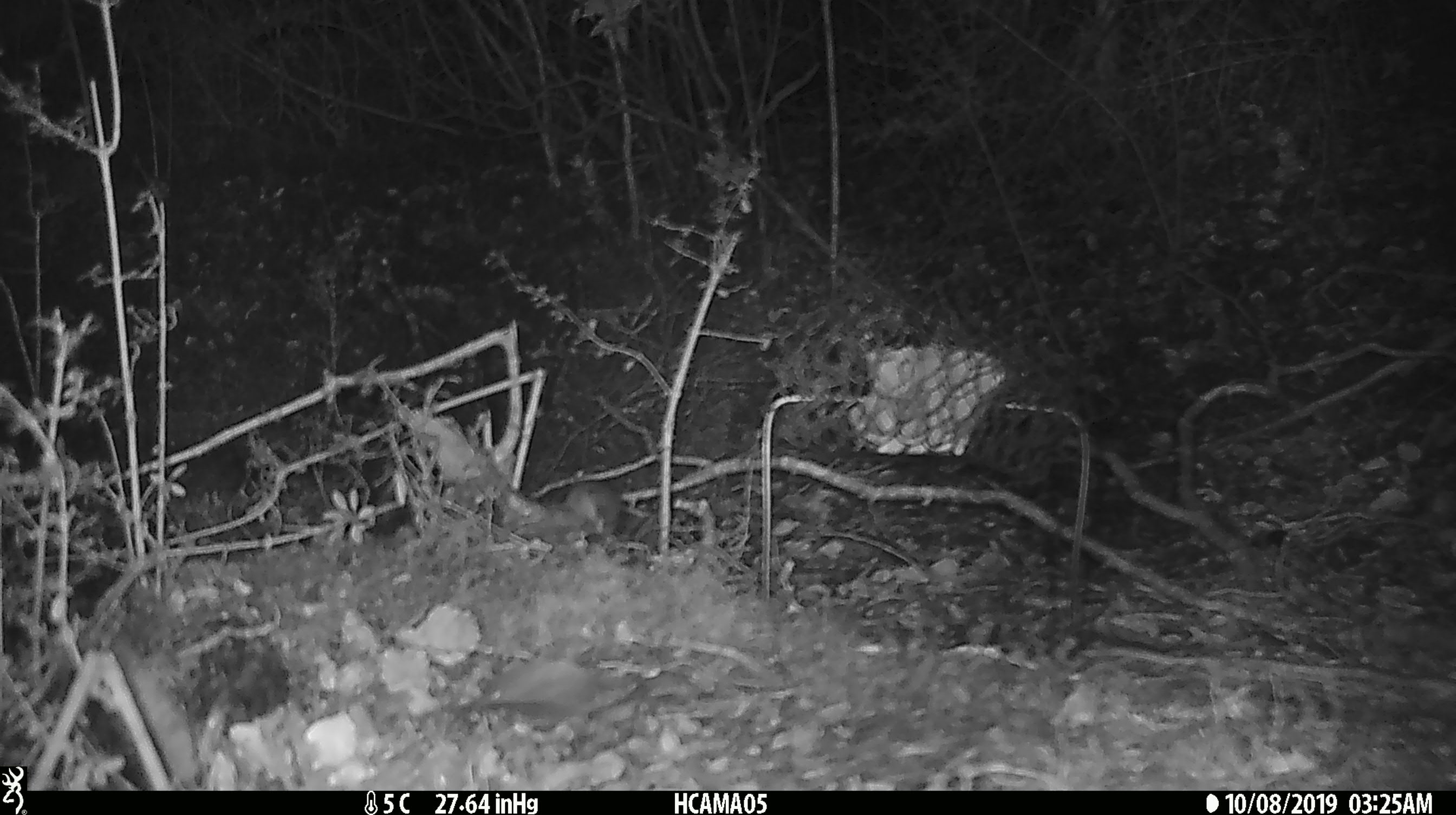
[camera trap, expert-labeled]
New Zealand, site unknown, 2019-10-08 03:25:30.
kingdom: Animalia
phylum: Chordata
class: Mammalia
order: Rodentia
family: Muridae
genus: Mus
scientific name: Mus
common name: mouse